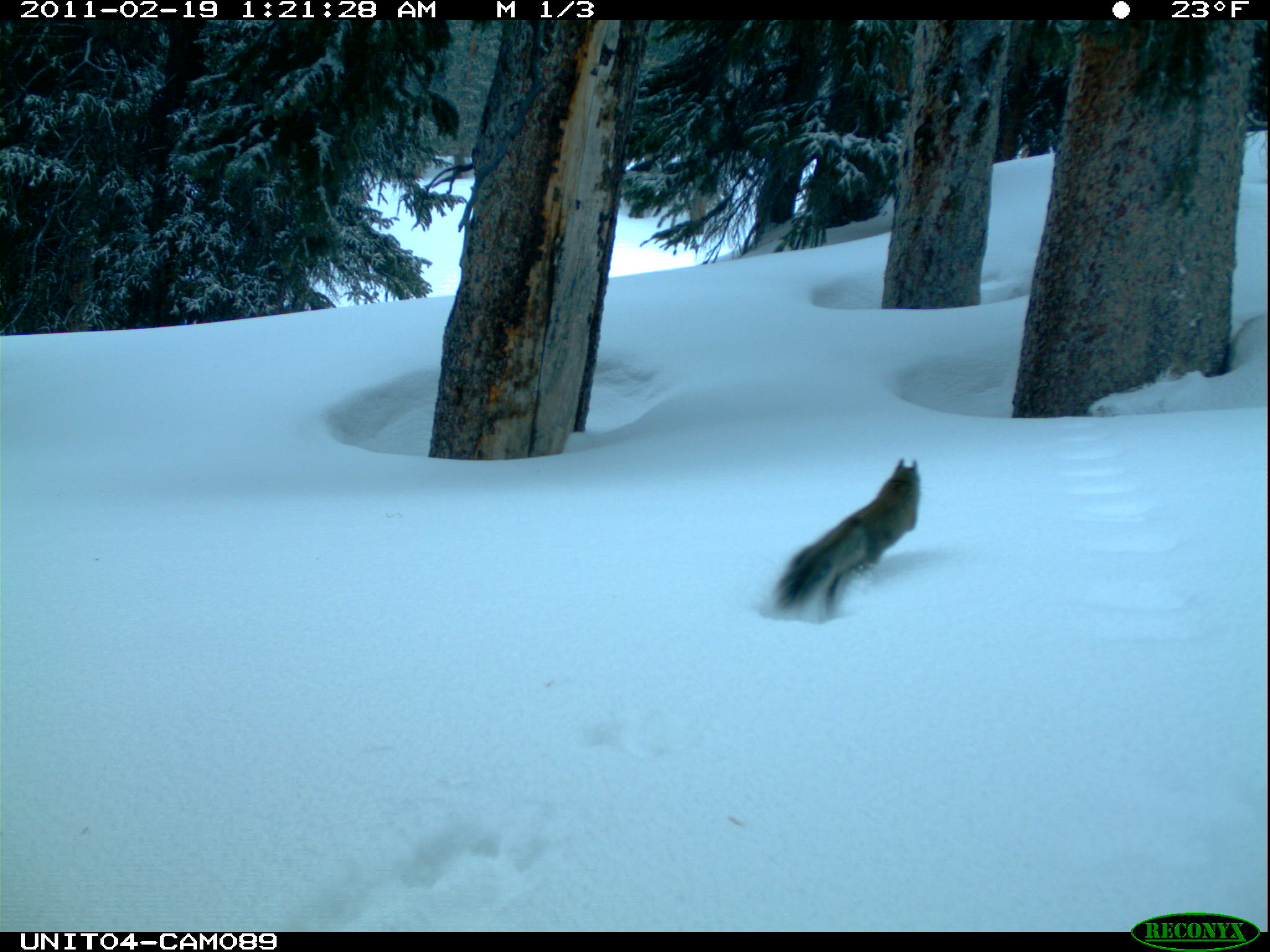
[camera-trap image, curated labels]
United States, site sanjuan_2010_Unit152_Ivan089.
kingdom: Animalia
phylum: Chordata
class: Mammalia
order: Rodentia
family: Sciuridae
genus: Tamiasciurus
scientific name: Tamiasciurus hudsonicus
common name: american red squirrel